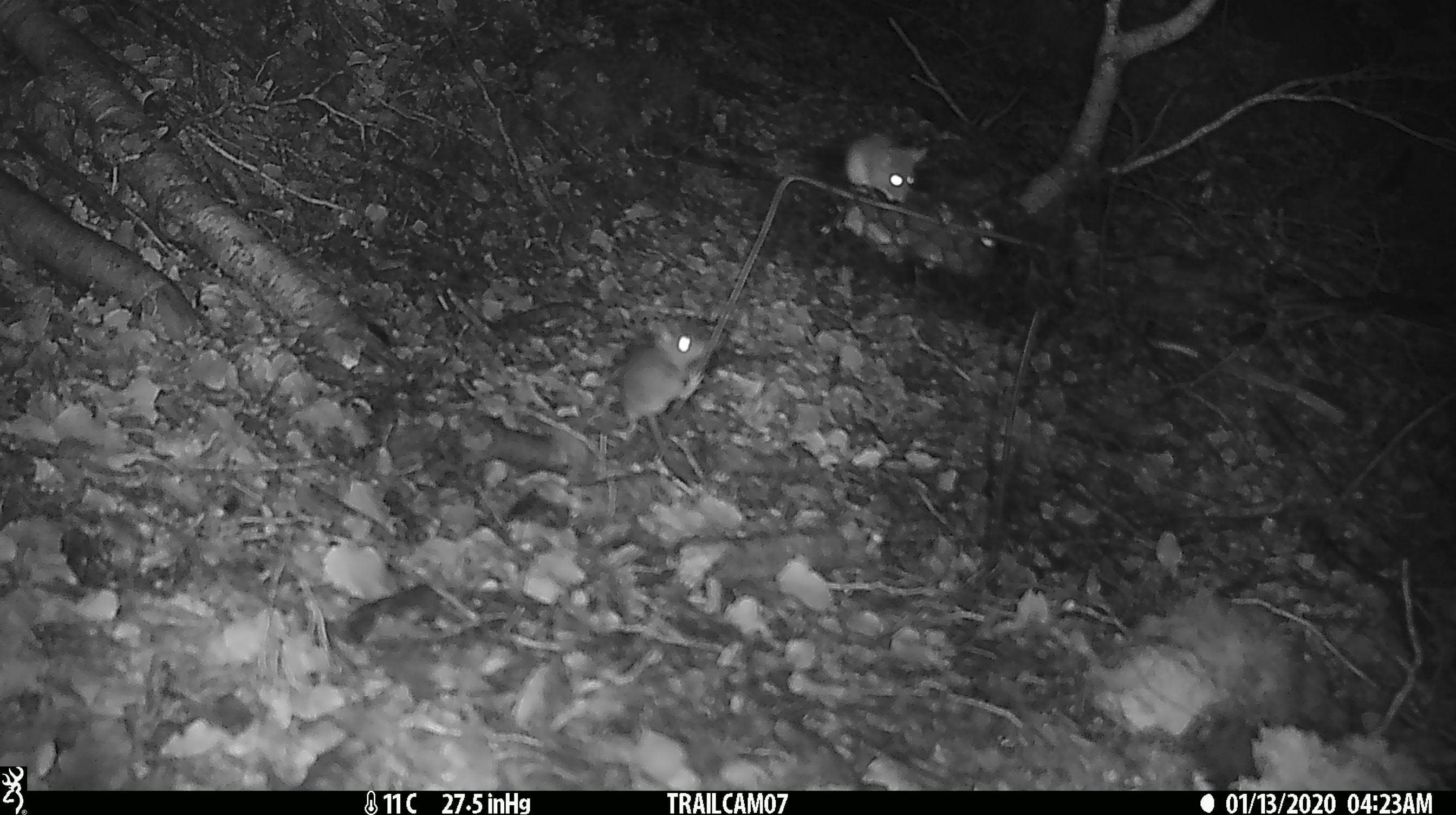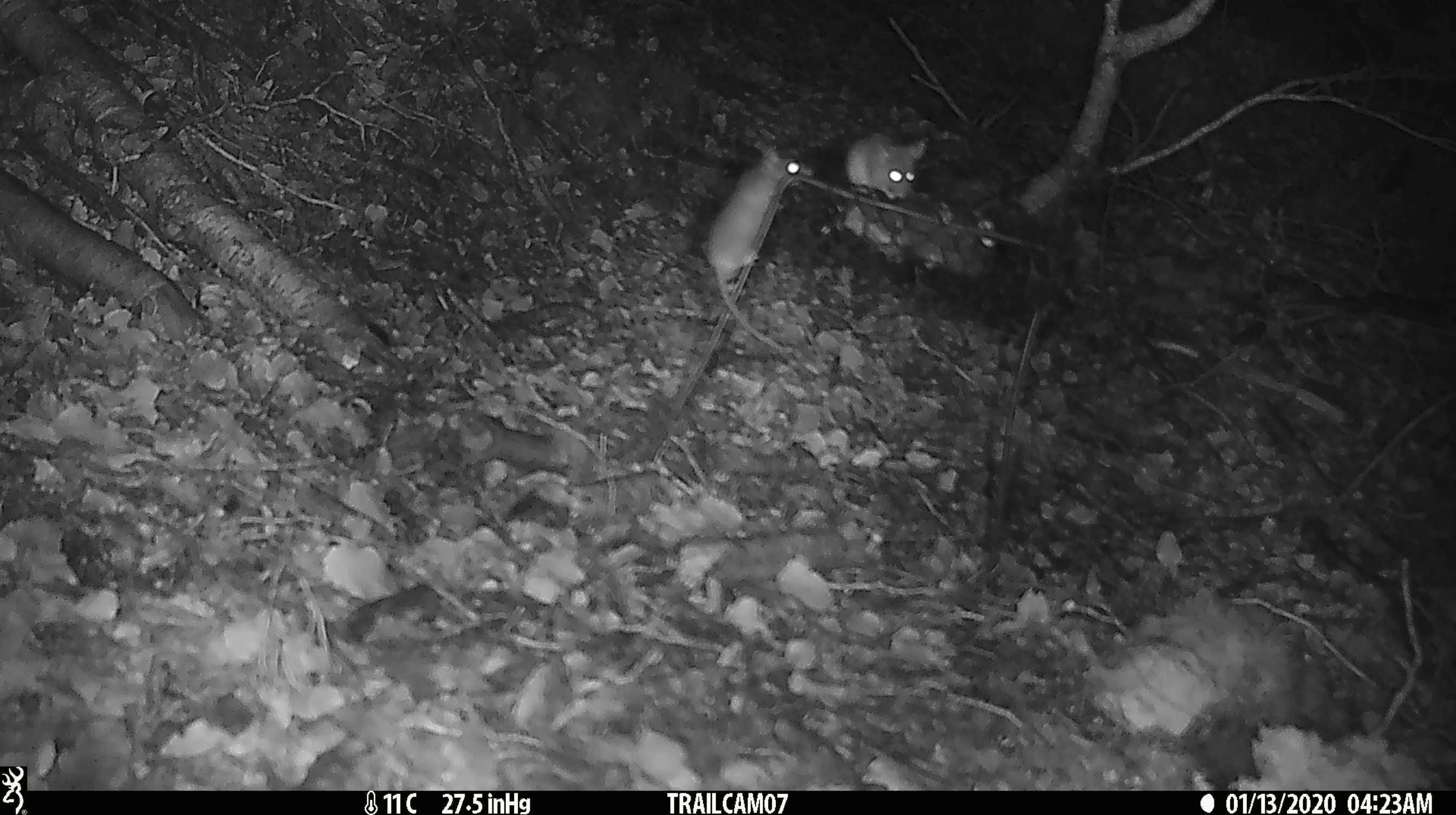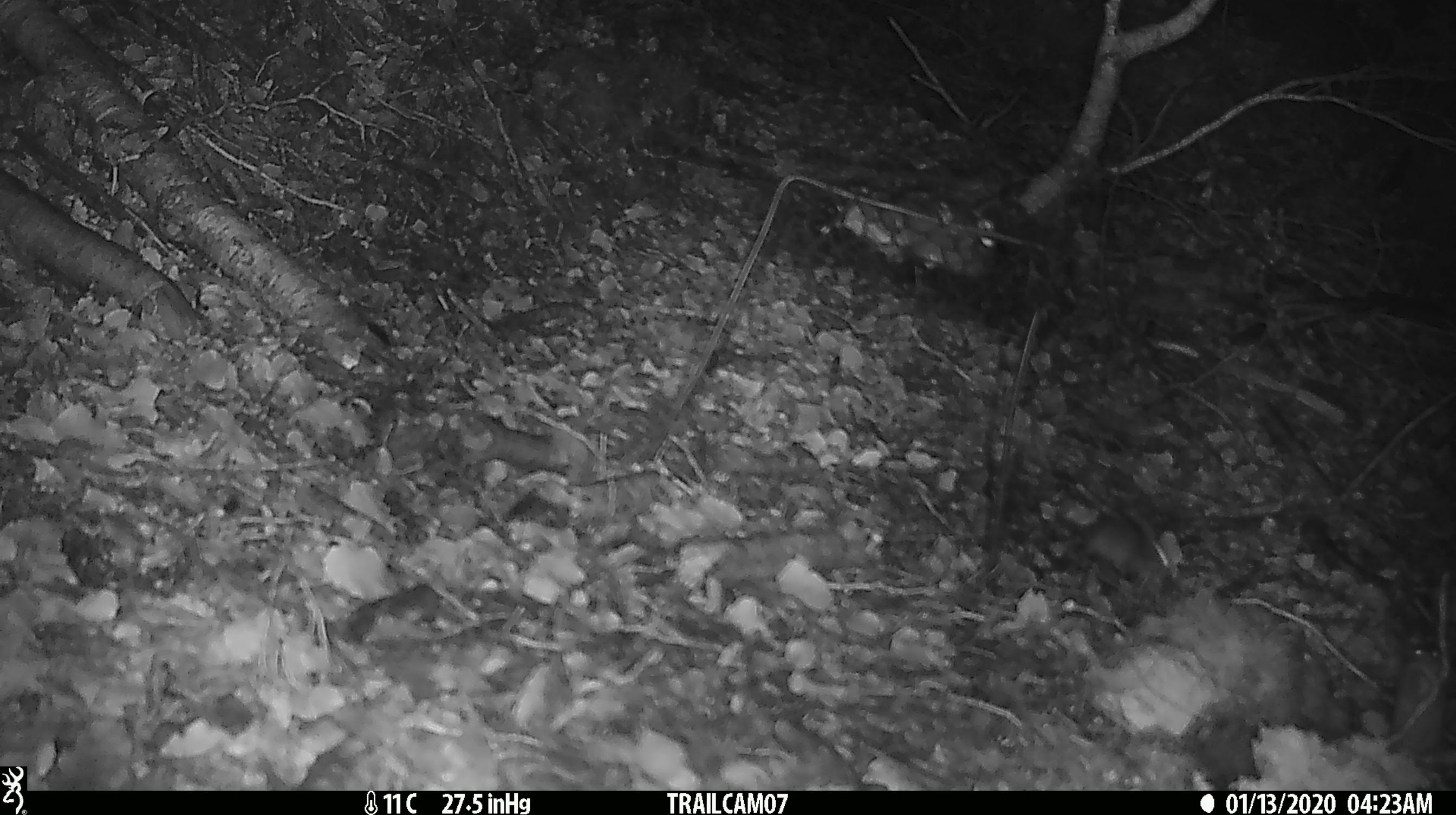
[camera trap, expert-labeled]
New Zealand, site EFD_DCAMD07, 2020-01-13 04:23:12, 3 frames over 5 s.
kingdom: Animalia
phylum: Chordata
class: Mammalia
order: Rodentia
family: Muridae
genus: Mus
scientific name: Mus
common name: mouse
Mouse (Mus).